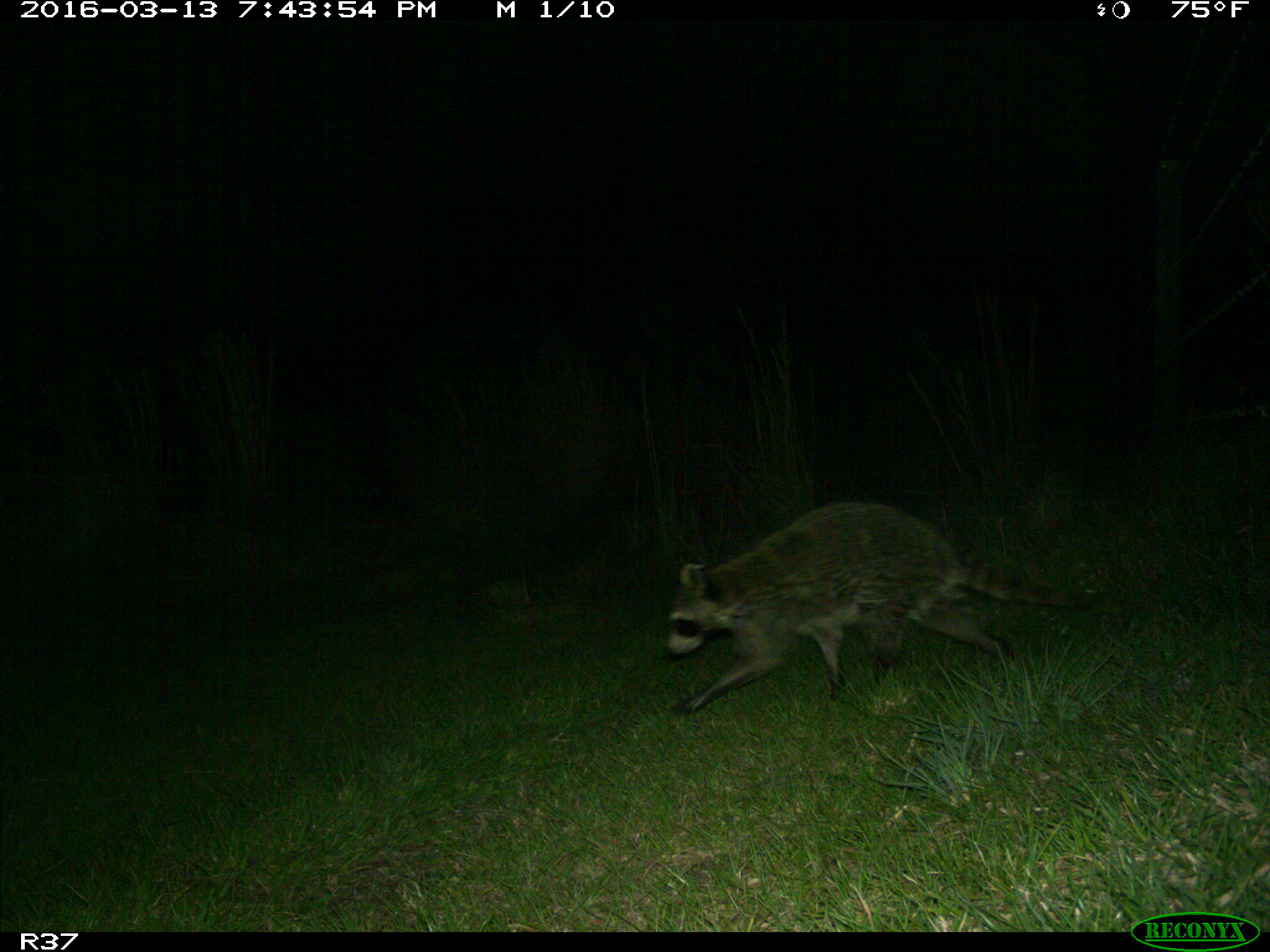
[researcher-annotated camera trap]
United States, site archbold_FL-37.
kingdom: Animalia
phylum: Chordata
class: Mammalia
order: Carnivora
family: Procyonidae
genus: Procyon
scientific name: Procyon lotor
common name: common raccoon